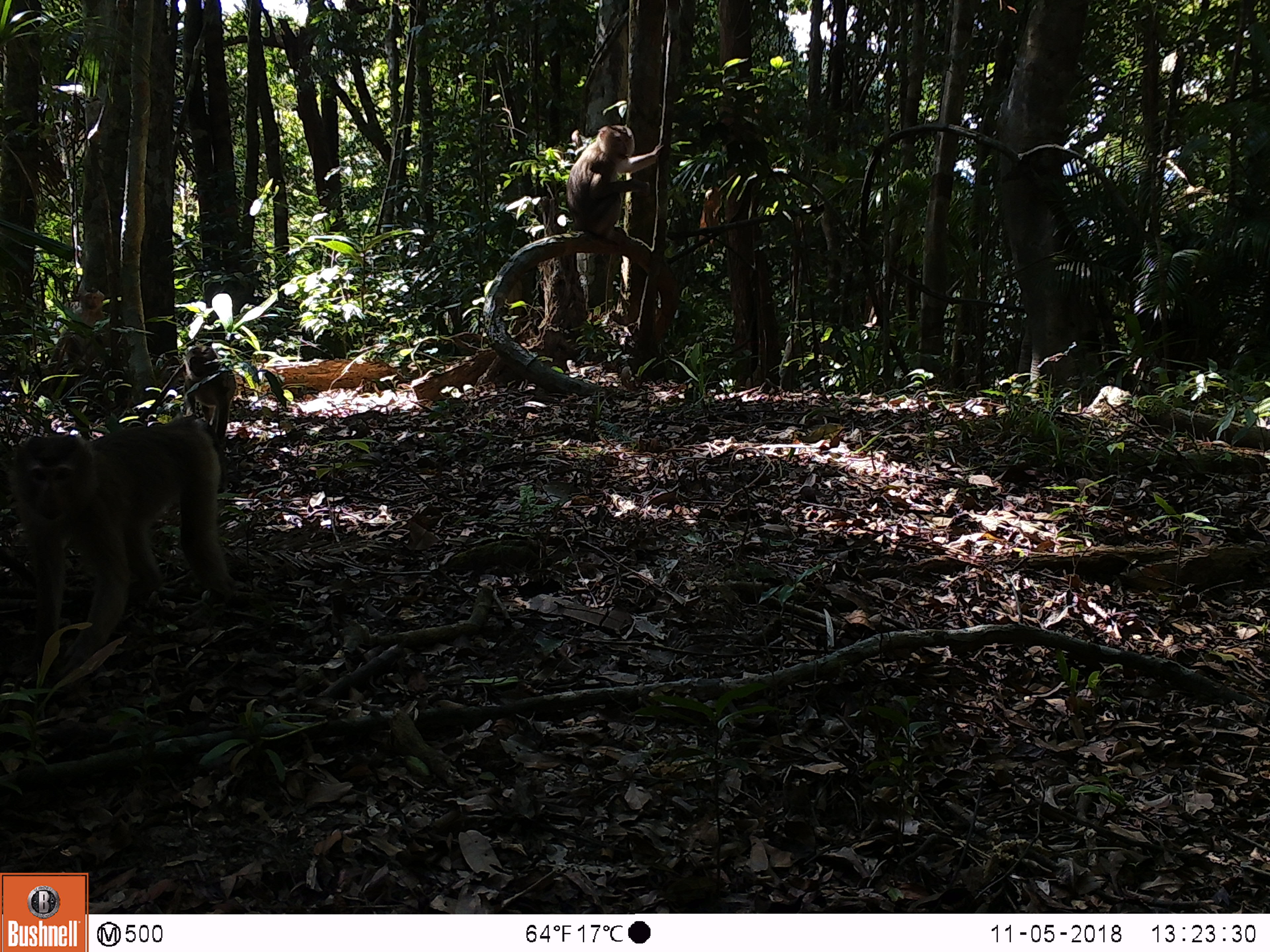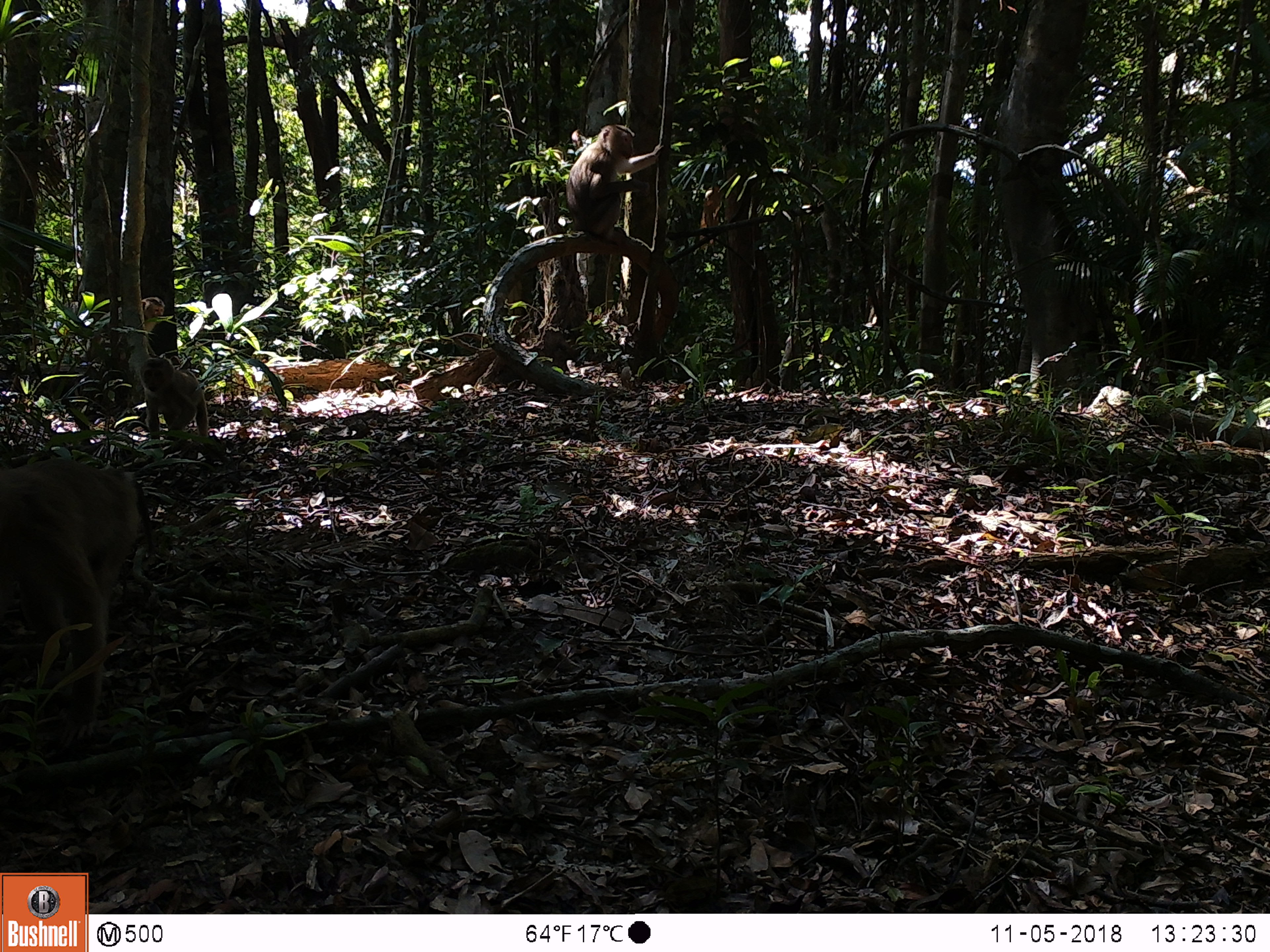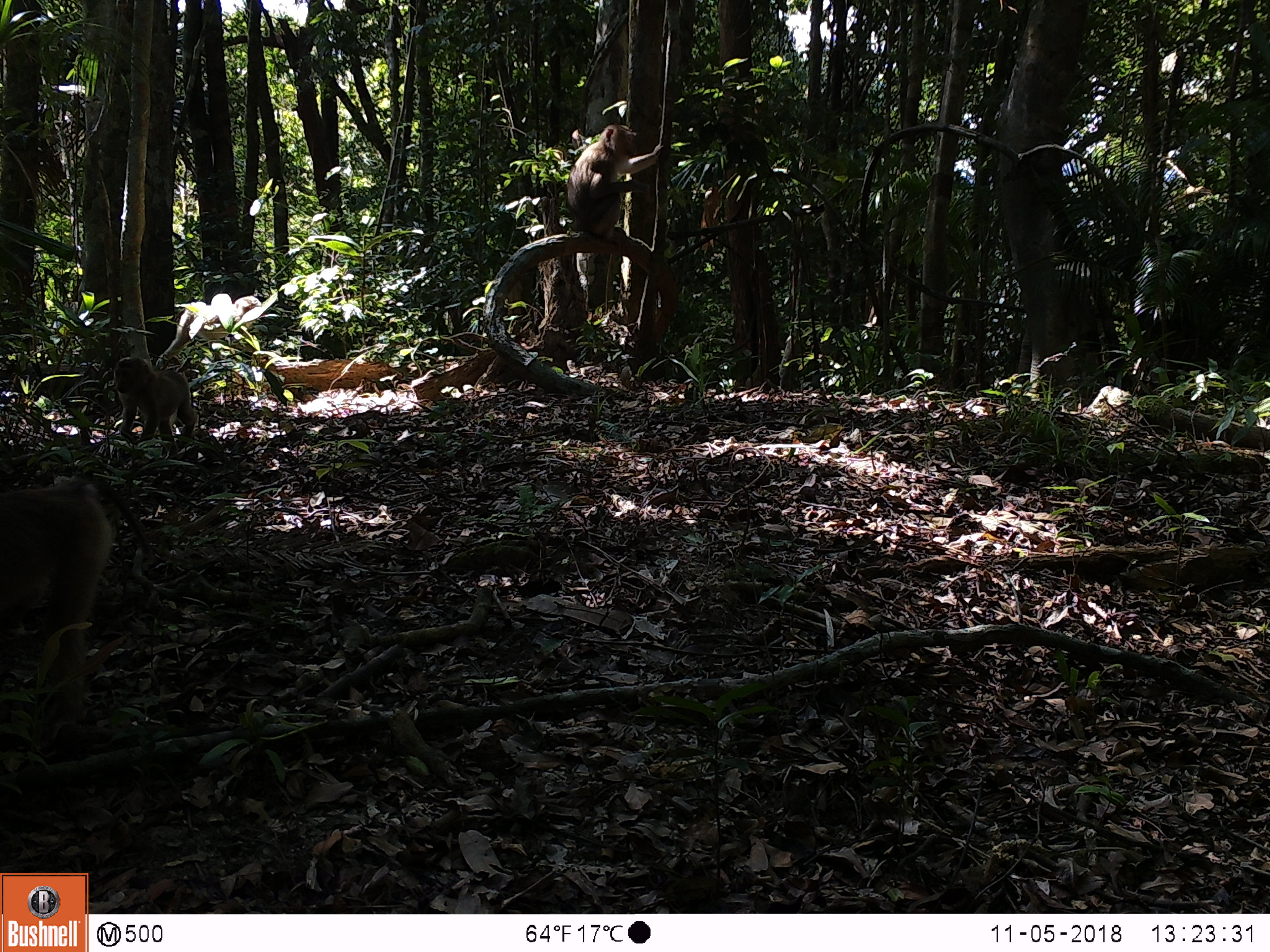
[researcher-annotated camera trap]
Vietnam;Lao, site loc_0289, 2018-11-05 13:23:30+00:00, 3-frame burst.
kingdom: Animalia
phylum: Chordata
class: Mammalia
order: Primates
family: Cercopithecidae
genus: Macaca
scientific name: Macaca nemestrina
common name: pig-tailed macaque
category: pig tailed macaque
Pig tailed macaque (pig-tailed macaque) (Macaca nemestrina). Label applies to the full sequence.